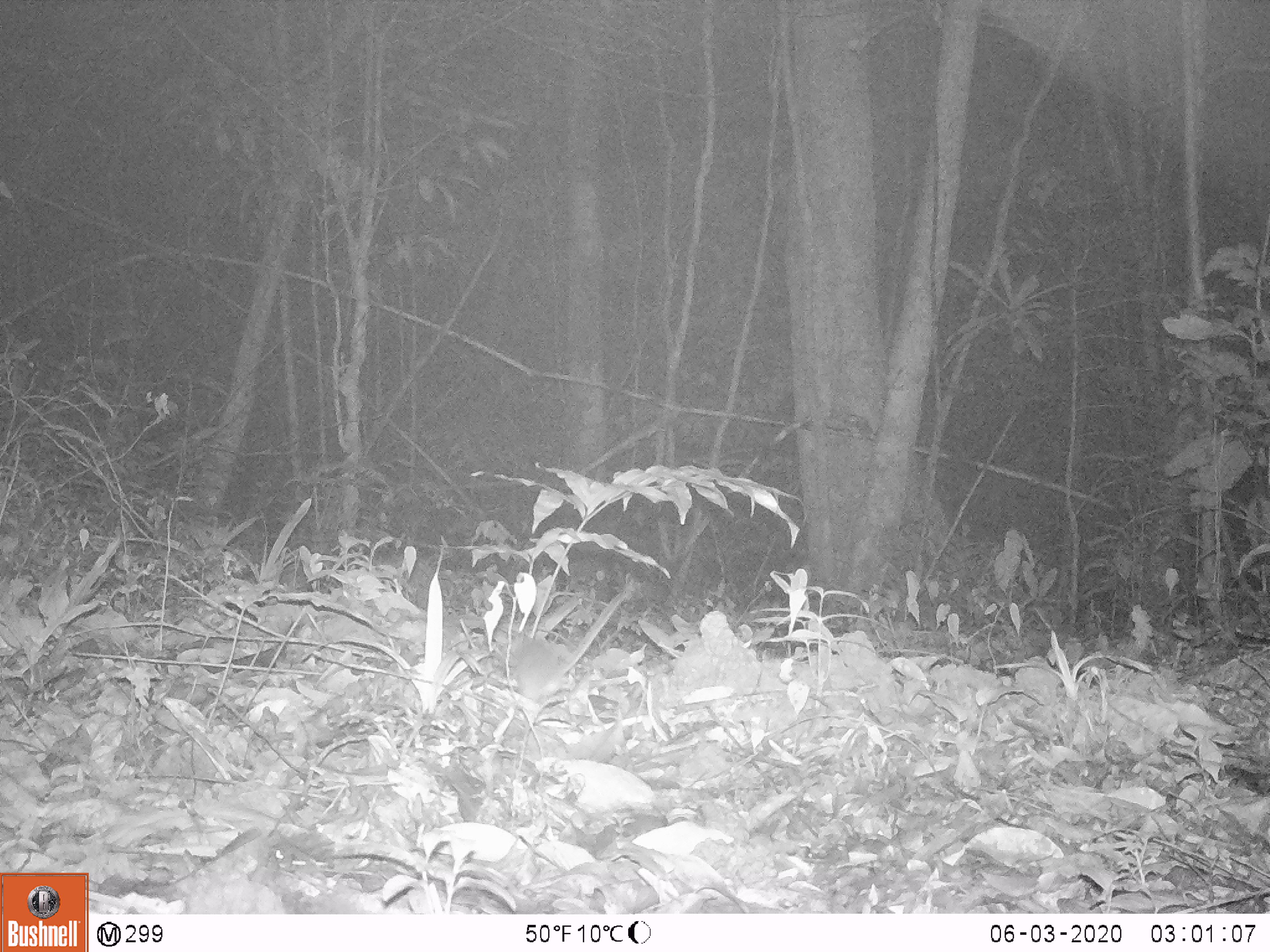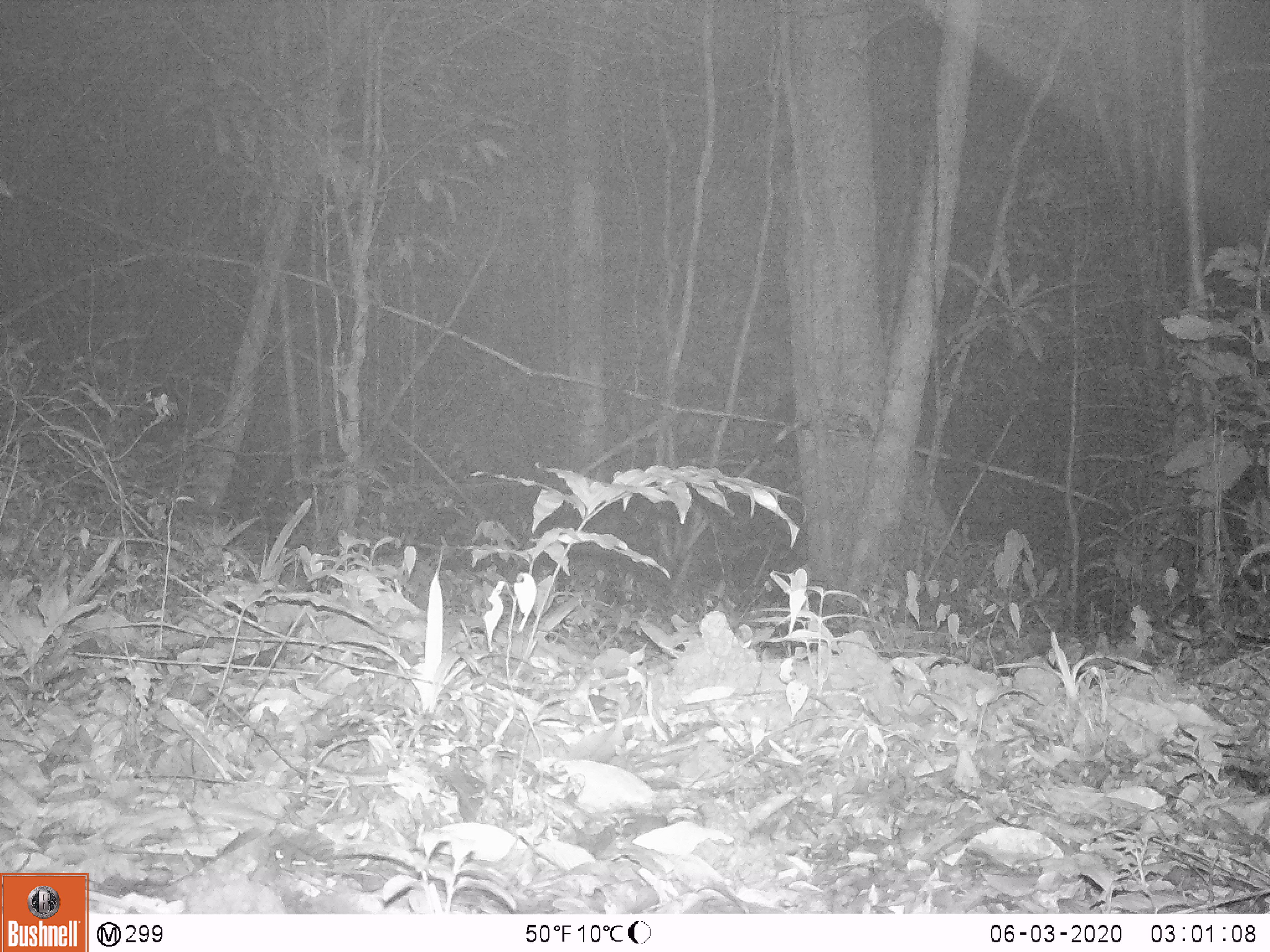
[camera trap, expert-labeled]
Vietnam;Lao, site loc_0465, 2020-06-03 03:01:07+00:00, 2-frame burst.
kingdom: Animalia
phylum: Chordata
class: Mammalia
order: Rodentia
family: Muridae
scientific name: Muridae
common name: old-world mice and rats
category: unidentified murid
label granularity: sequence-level